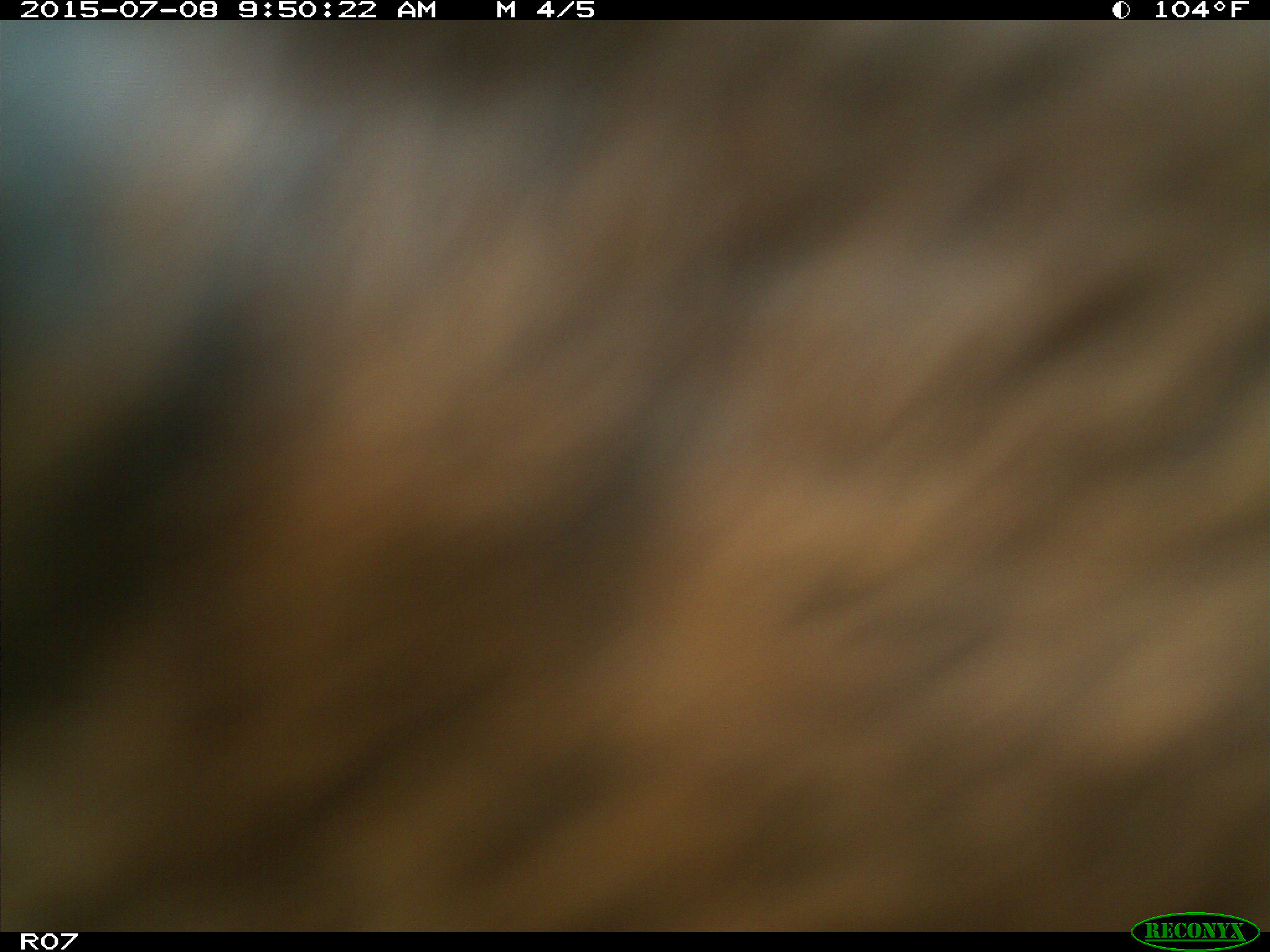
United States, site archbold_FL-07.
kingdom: Animalia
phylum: Chordata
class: Mammalia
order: Artiodactyla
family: Bovidae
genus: Bos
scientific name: Bos taurus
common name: domestic cow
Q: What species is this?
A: Bos taurus (domestic cow).